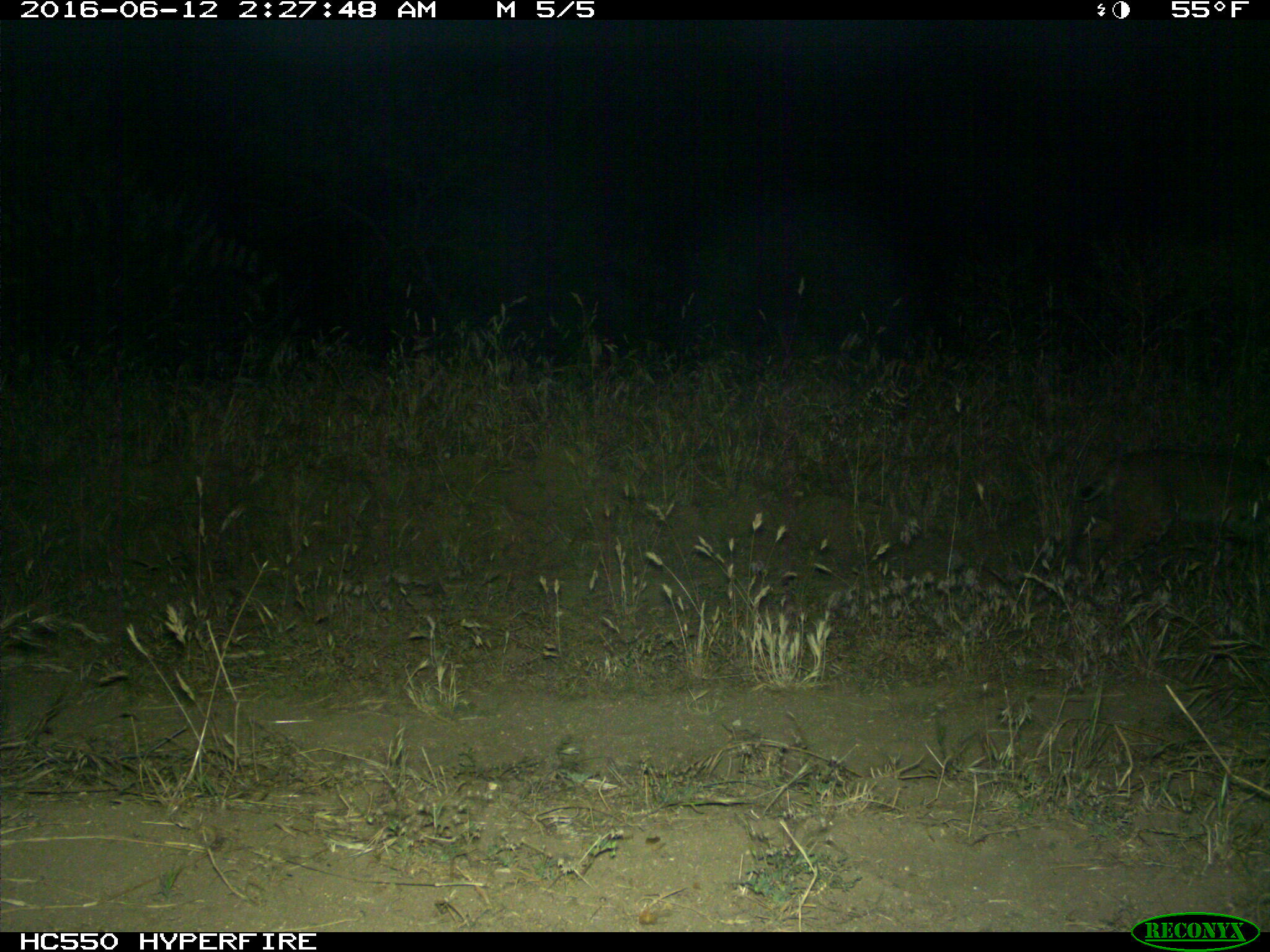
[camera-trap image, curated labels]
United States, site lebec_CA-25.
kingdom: Animalia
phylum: Chordata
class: Mammalia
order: Carnivora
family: Felidae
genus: Lynx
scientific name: Lynx rufus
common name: bobcat